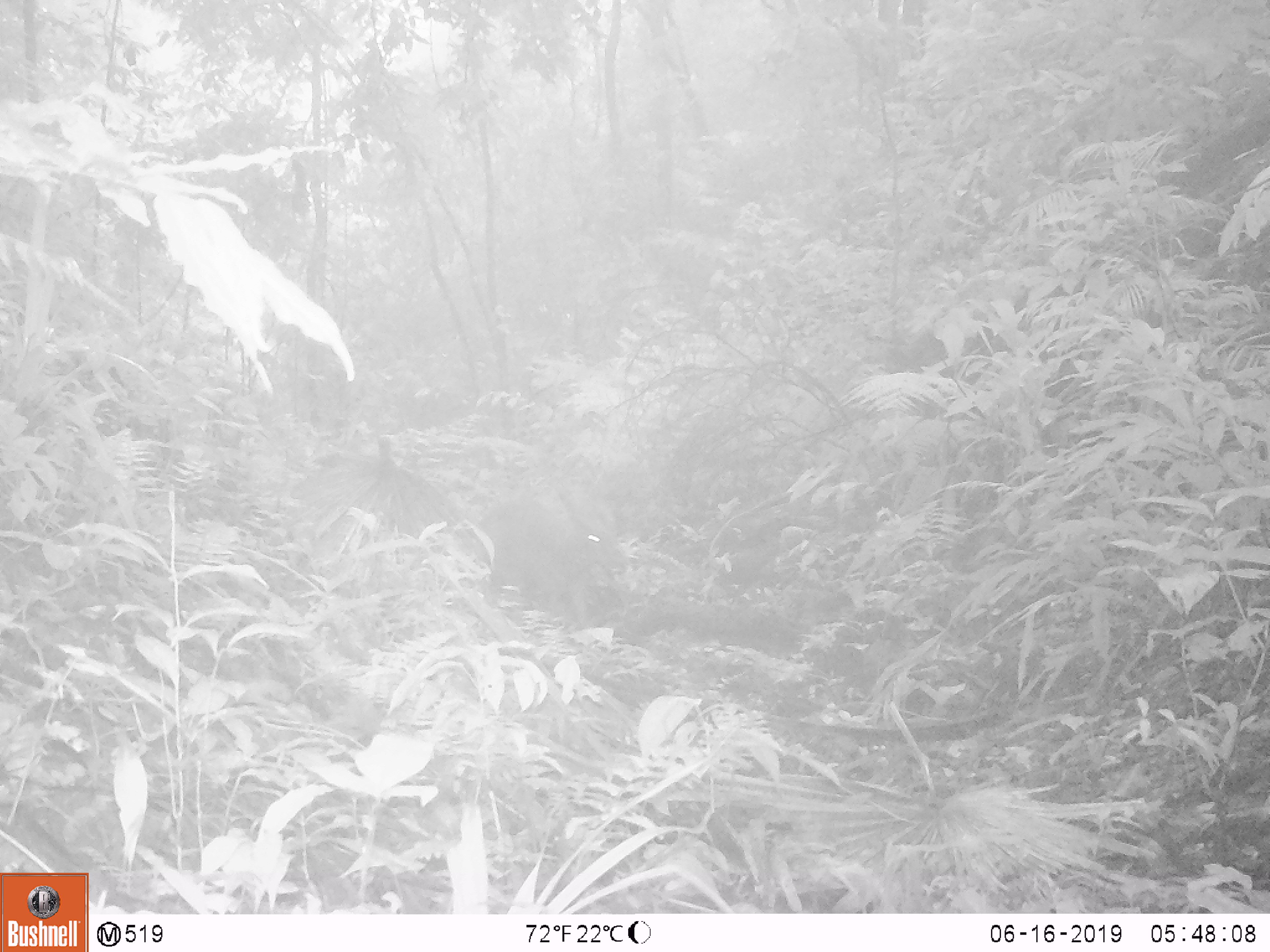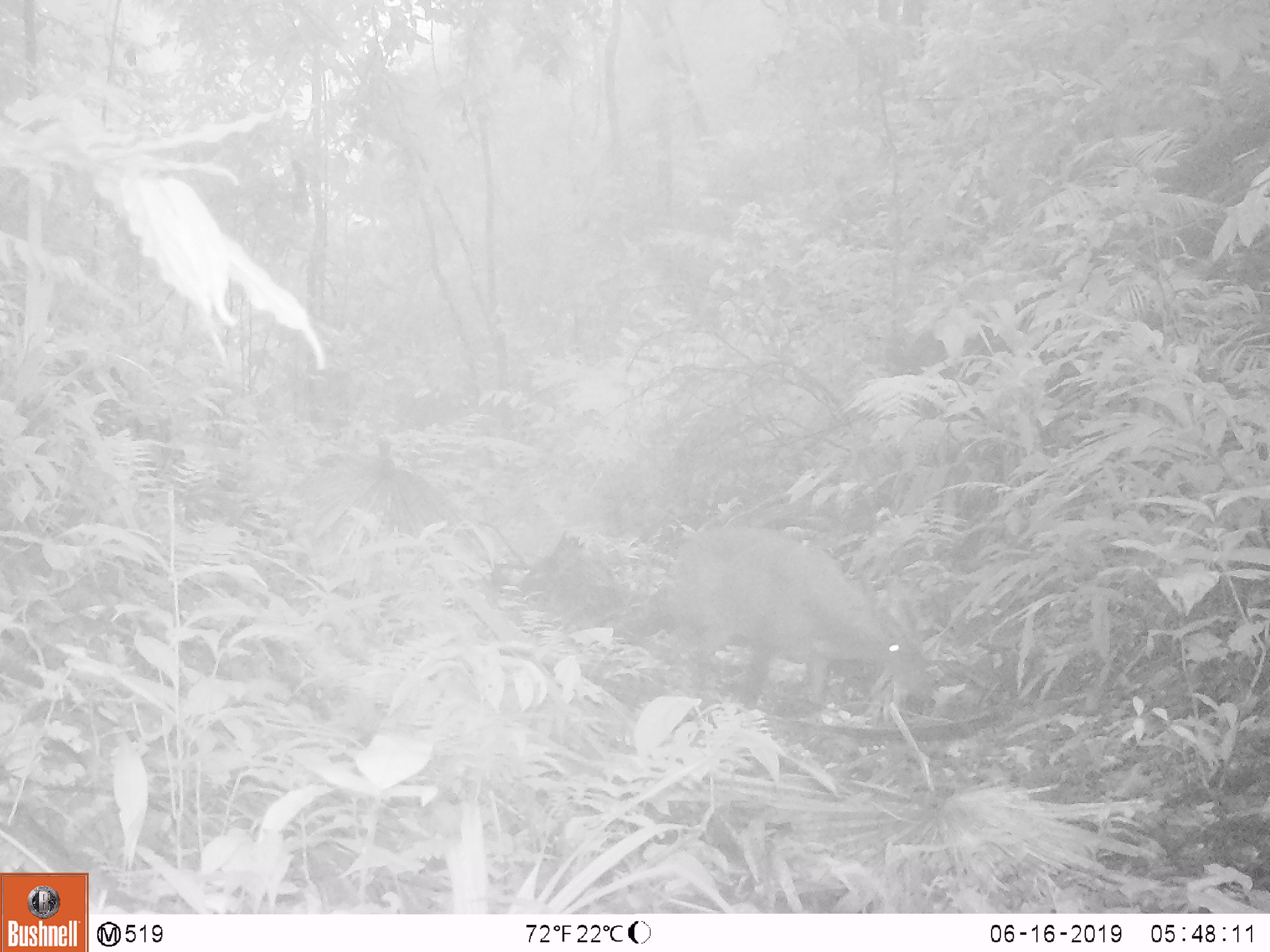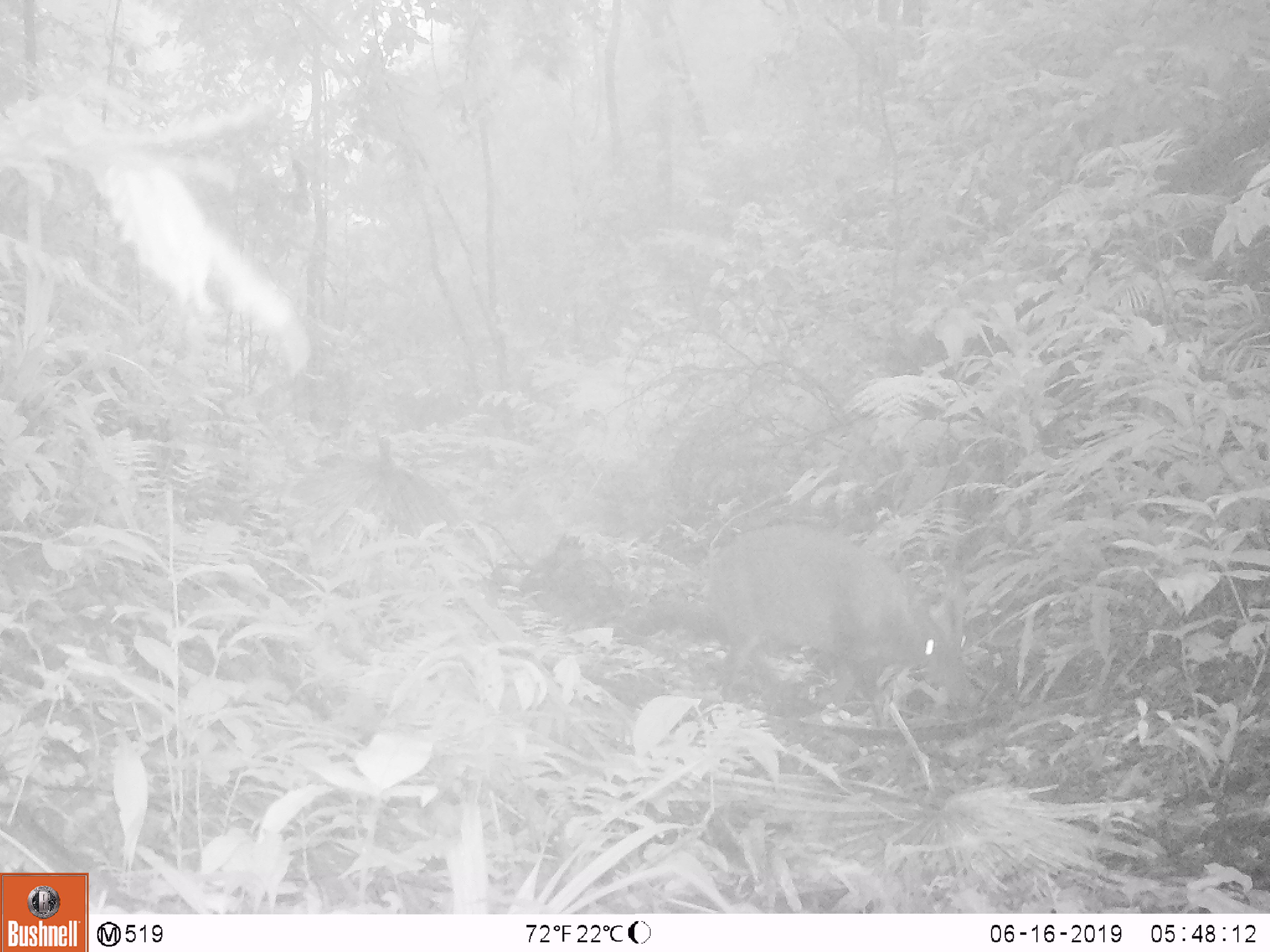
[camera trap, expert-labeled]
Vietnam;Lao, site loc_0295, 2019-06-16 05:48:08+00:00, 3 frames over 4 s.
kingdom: Animalia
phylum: Chordata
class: Mammalia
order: Artiodactyla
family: Cervidae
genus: Muntiacus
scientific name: Muntiacus vuquangensis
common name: large-antlered muntjac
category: large antlered muntjac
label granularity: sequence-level